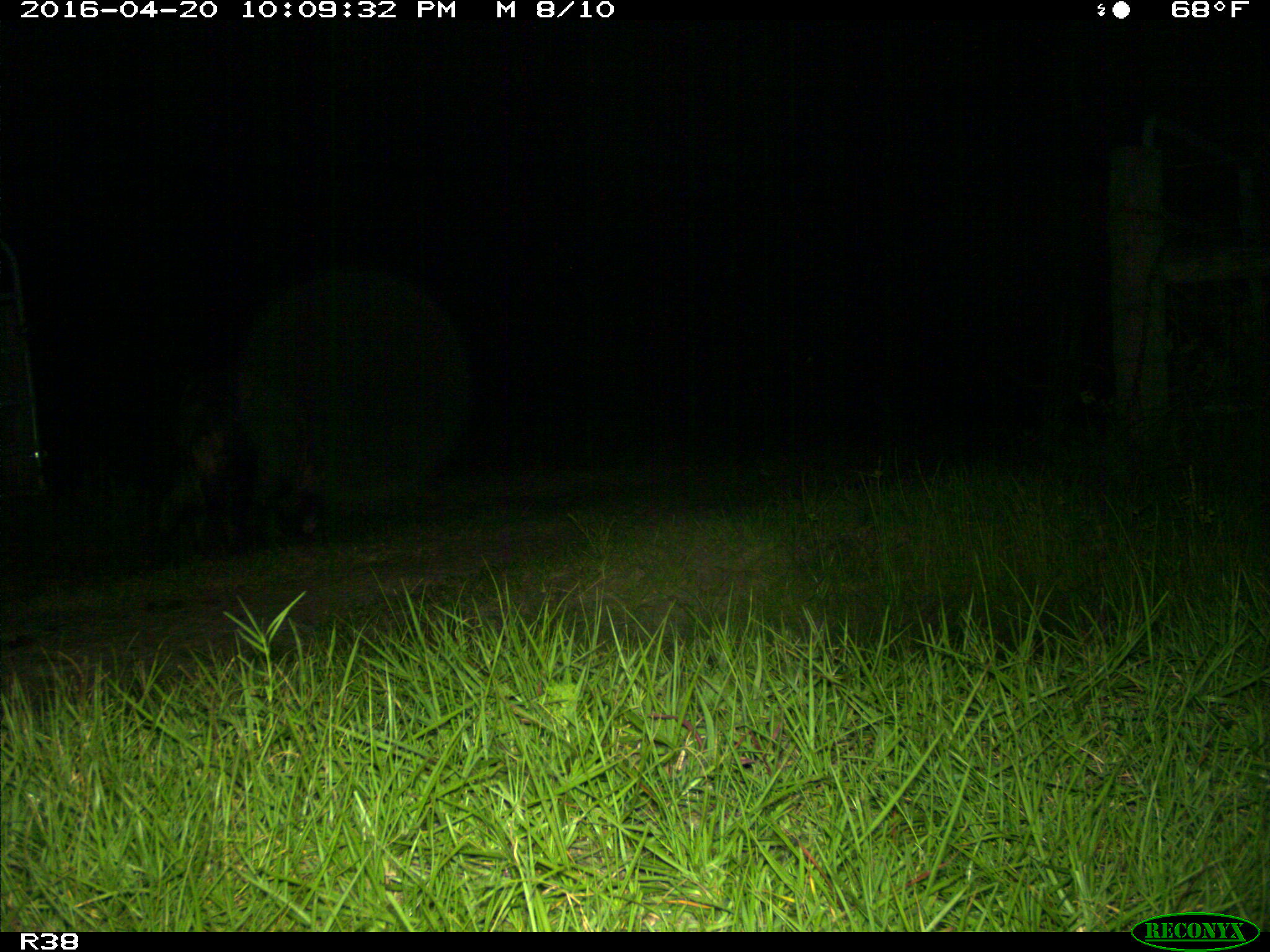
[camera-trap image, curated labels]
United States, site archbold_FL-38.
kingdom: Animalia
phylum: Chordata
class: Mammalia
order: Artiodactyla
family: Suidae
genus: Sus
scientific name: Sus scrofa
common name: wild boar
Sus scrofa (wild boar).